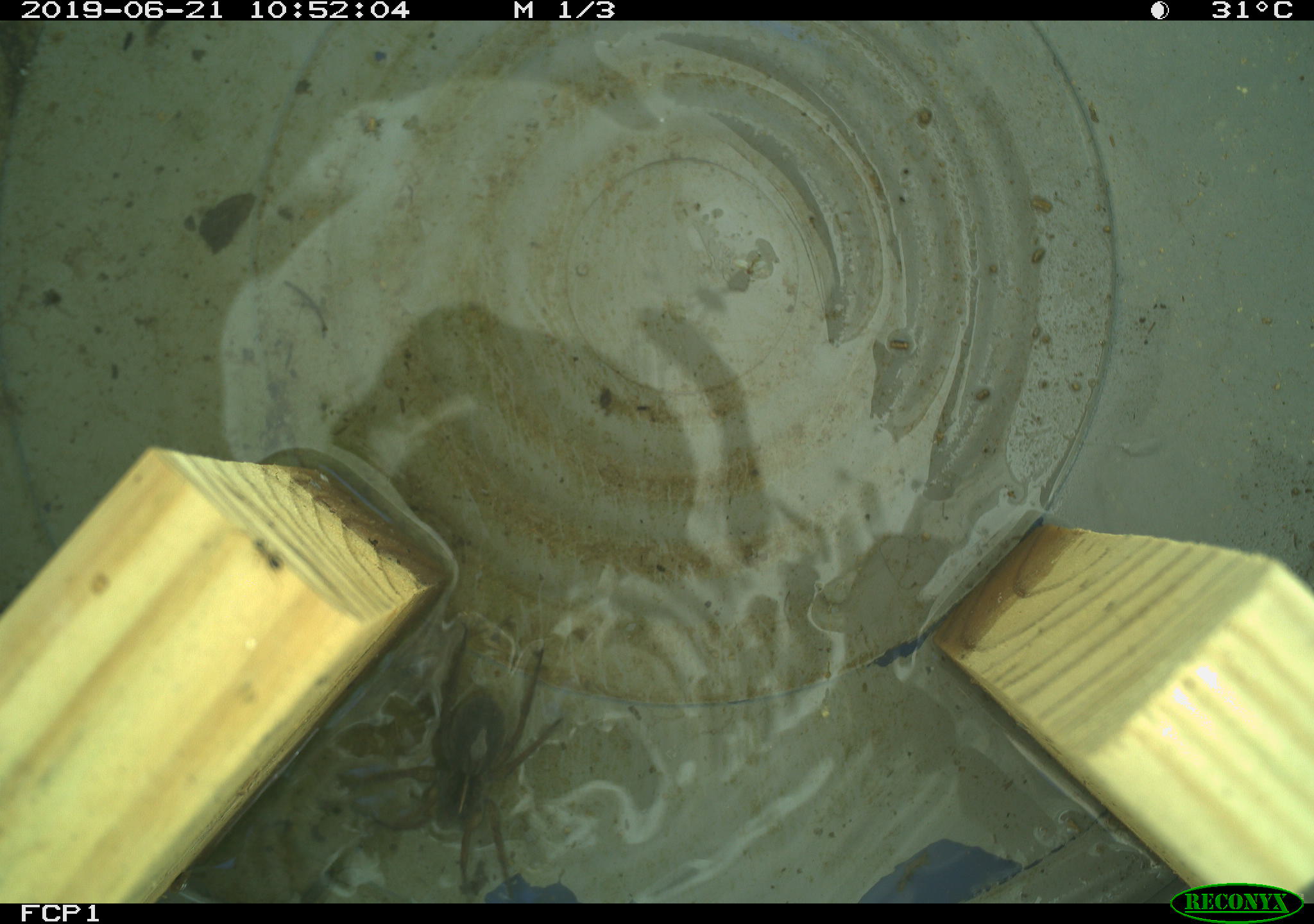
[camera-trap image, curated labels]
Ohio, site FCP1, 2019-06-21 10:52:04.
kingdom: Animalia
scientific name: Animalia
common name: animal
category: invertebrate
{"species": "invertebrate (animal) (Animalia)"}